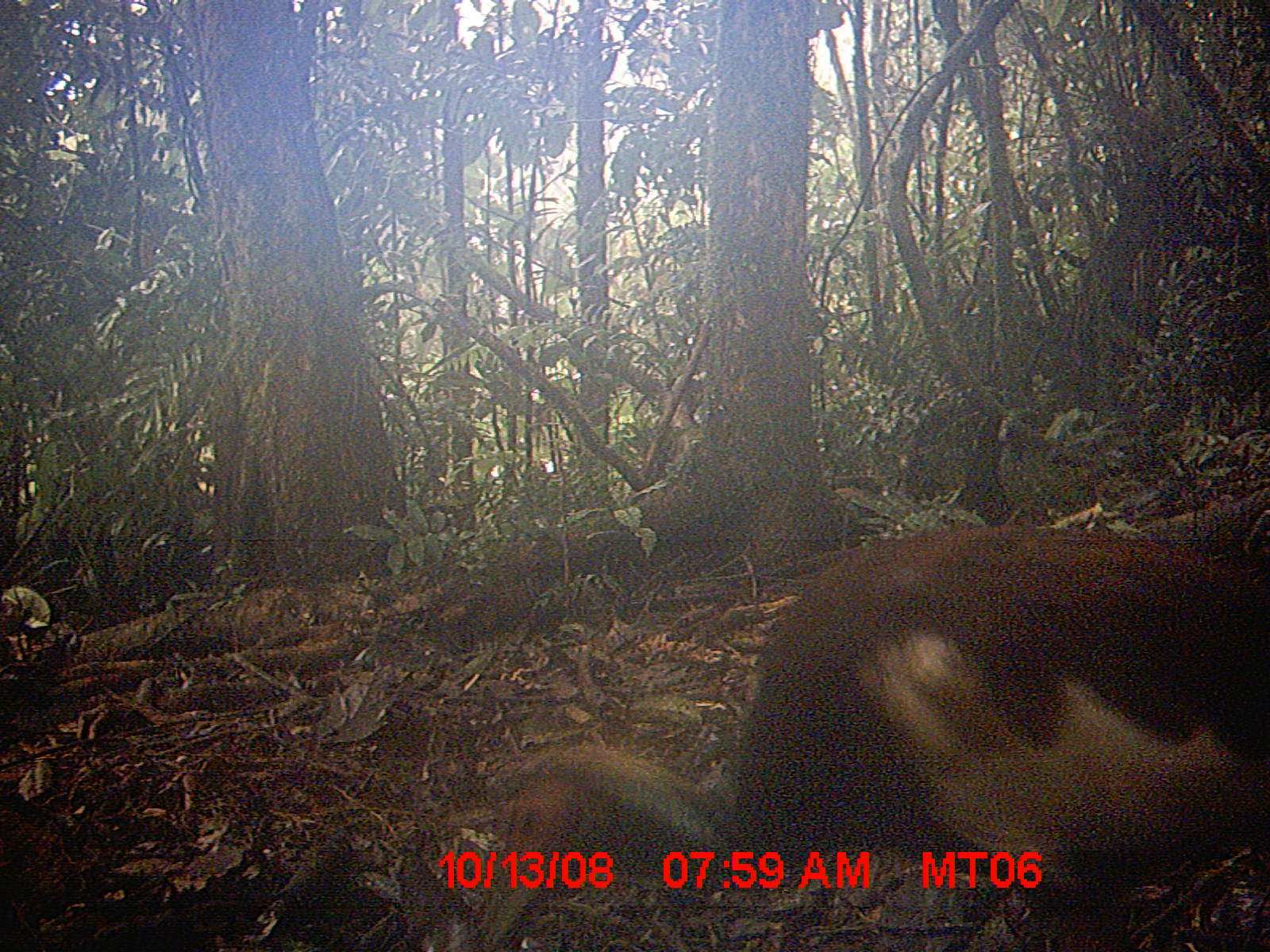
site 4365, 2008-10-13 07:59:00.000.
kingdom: Animalia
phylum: Chordata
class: Aves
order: Pelecaniformes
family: Threskiornithidae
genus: Lophotibis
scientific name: Lophotibis cristata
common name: madagascan ibis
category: lophotibis cristataa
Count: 2.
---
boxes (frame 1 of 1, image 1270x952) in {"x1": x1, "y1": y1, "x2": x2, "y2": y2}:
lophotibis cristataa: {"x1": 468, "y1": 518, "x2": 1267, "y2": 950}